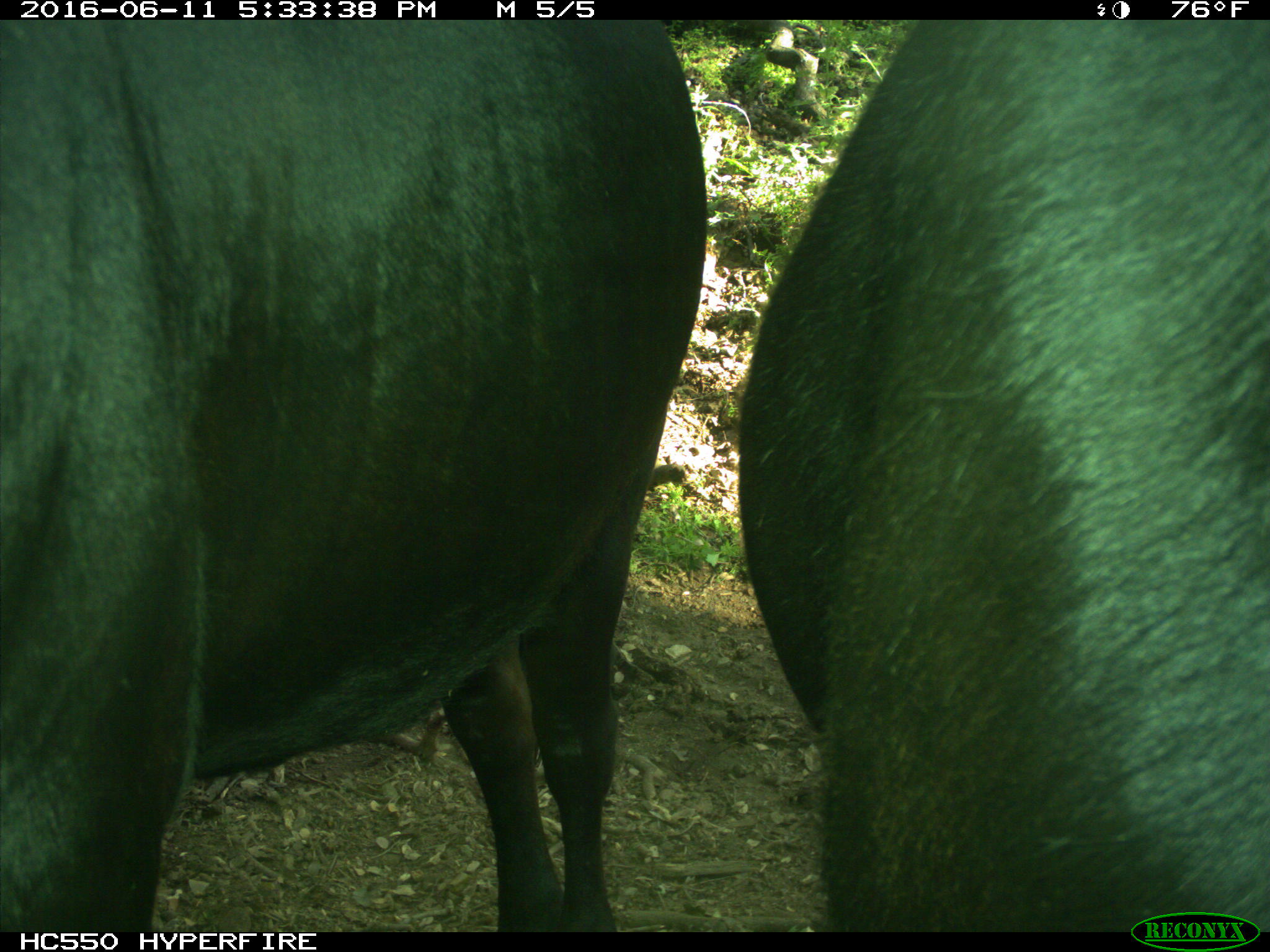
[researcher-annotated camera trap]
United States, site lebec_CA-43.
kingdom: Animalia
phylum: Chordata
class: Mammalia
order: Artiodactyla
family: Bovidae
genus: Bos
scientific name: Bos taurus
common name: domestic cow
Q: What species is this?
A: Bos taurus (domestic cow).